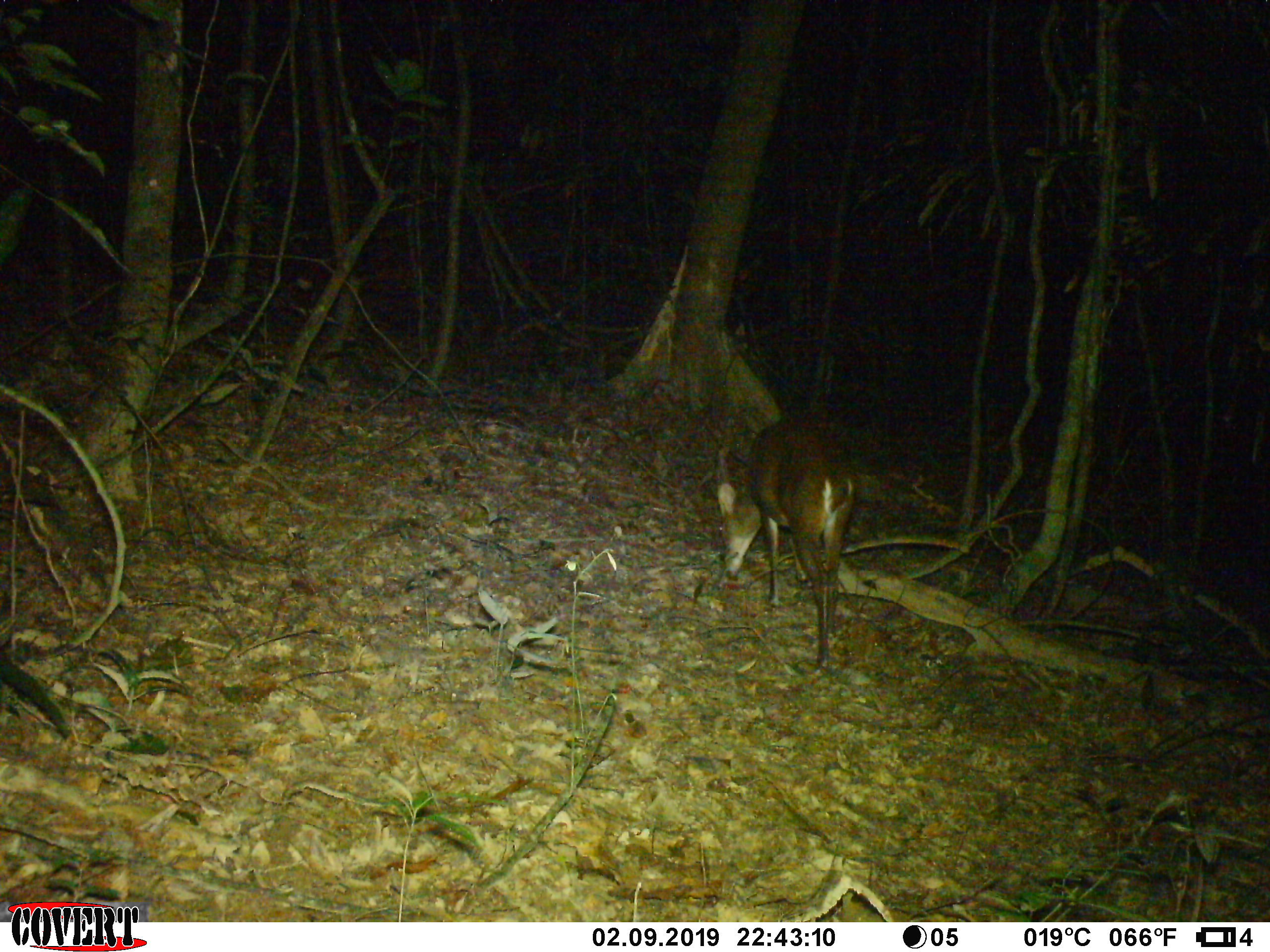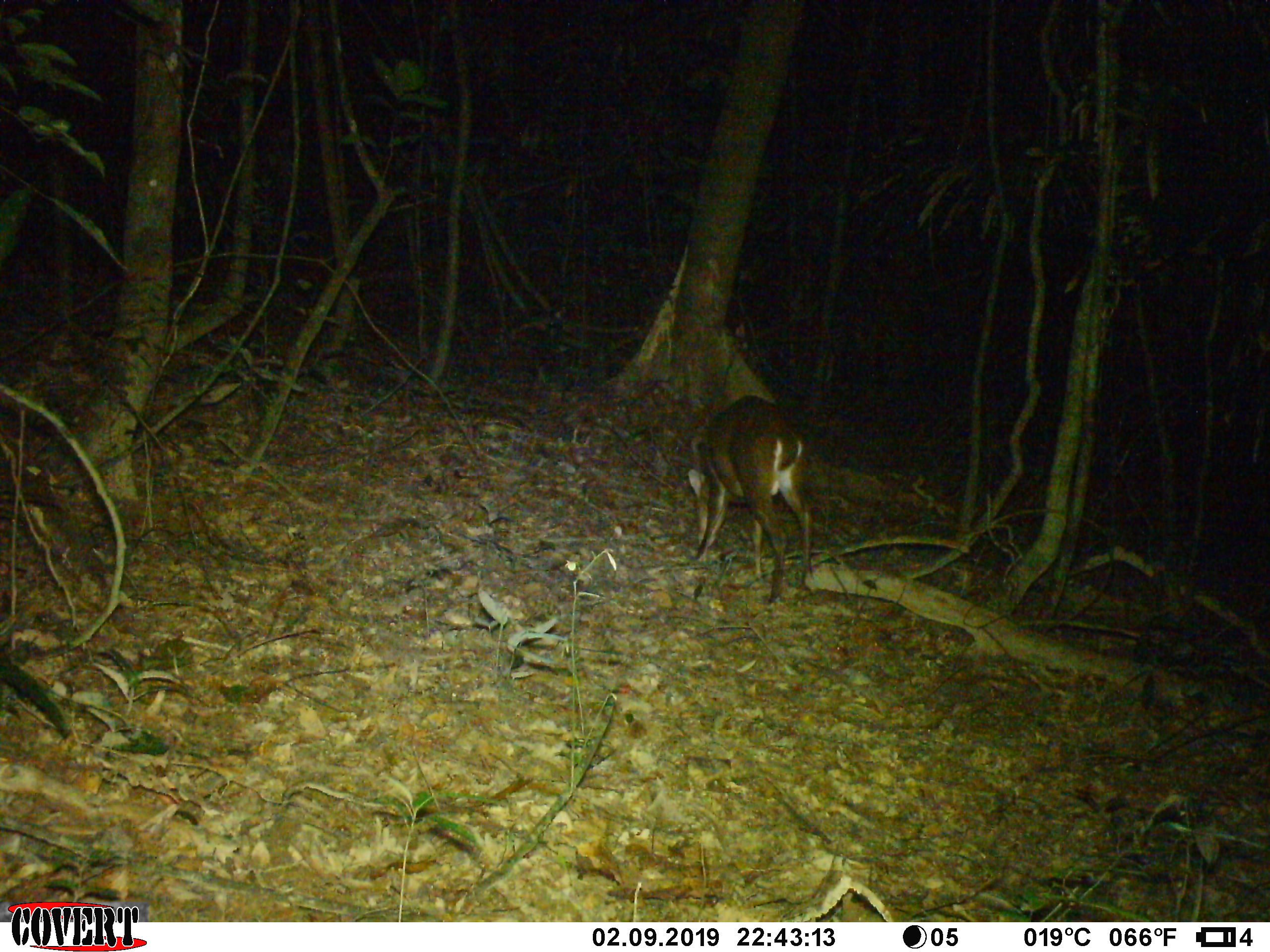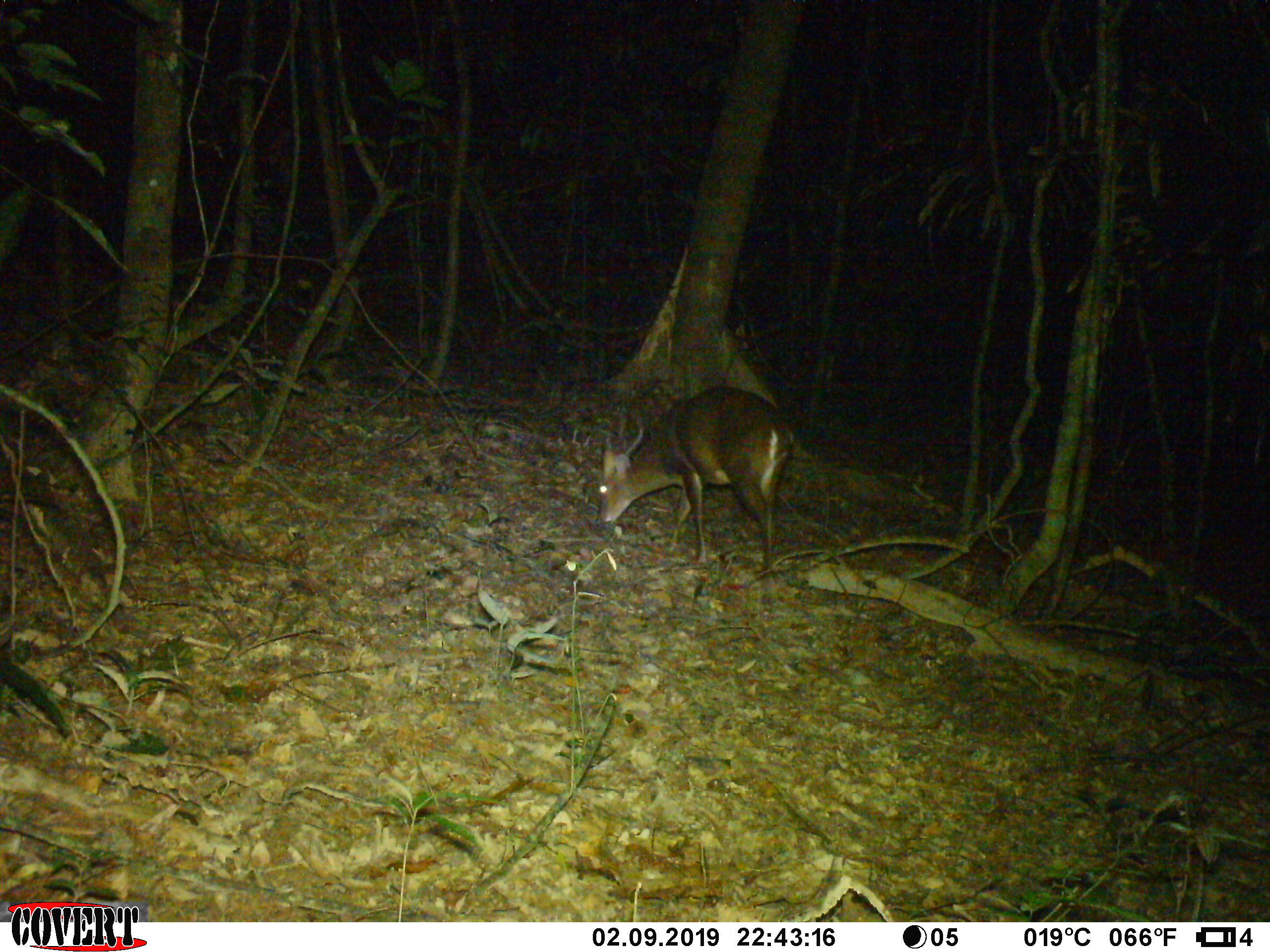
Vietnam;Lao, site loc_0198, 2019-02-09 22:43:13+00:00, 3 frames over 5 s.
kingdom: Animalia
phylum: Chordata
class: Mammalia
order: Artiodactyla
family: Cervidae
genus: Muntiacus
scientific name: Muntiacus vuquangensis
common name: large-antlered muntjac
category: large antlered muntjac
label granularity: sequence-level